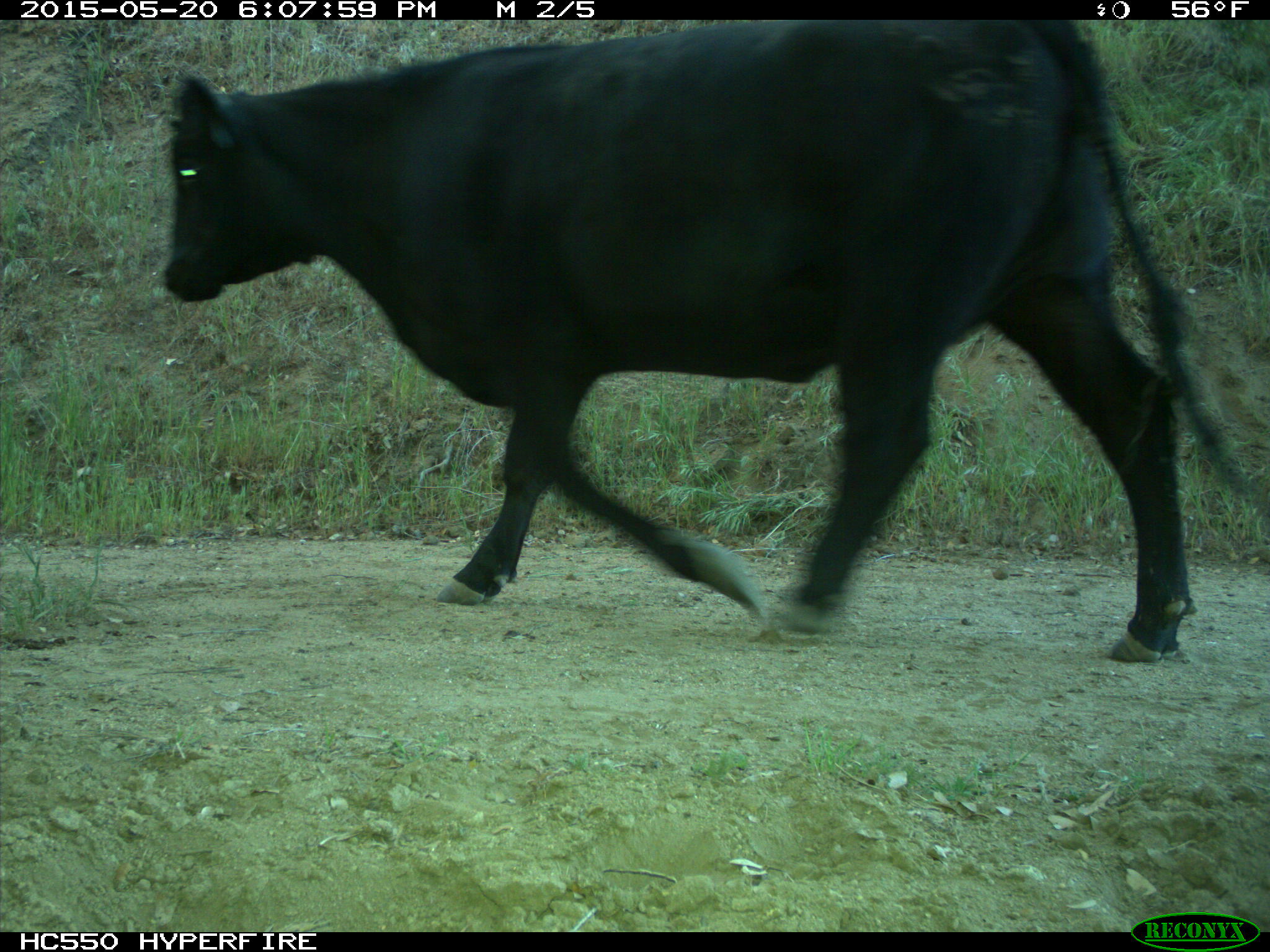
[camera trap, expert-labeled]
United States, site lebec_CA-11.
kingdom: Animalia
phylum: Chordata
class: Mammalia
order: Artiodactyla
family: Bovidae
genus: Bos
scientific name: Bos taurus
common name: domestic cow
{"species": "Bos taurus (domestic cow)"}